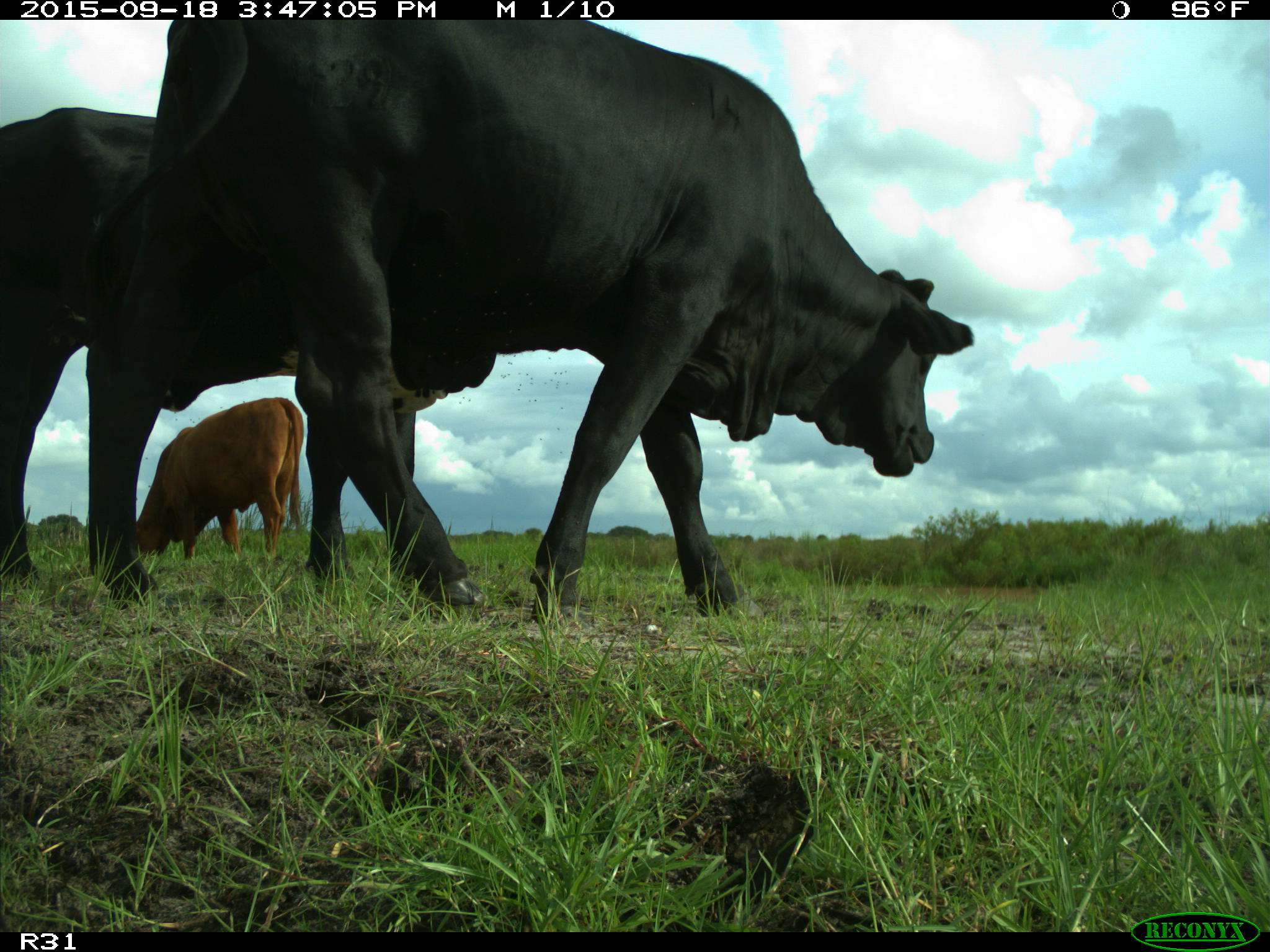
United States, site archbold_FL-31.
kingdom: Animalia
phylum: Chordata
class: Mammalia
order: Artiodactyla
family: Bovidae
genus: Bos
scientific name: Bos taurus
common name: domestic cow